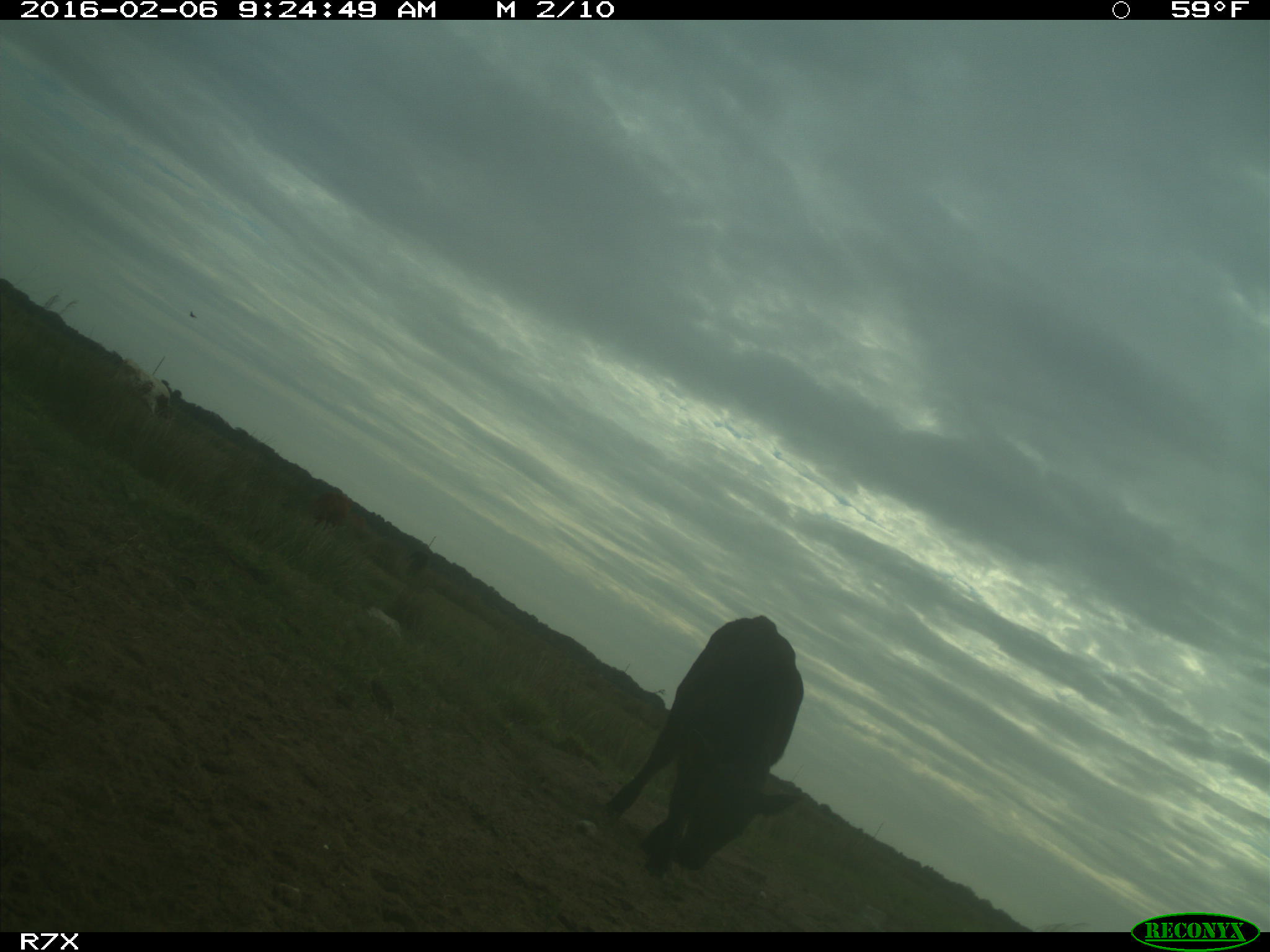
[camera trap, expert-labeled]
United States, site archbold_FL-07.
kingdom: Animalia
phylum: Chordata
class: Mammalia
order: Artiodactyla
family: Bovidae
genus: Bos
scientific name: Bos taurus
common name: domestic cow